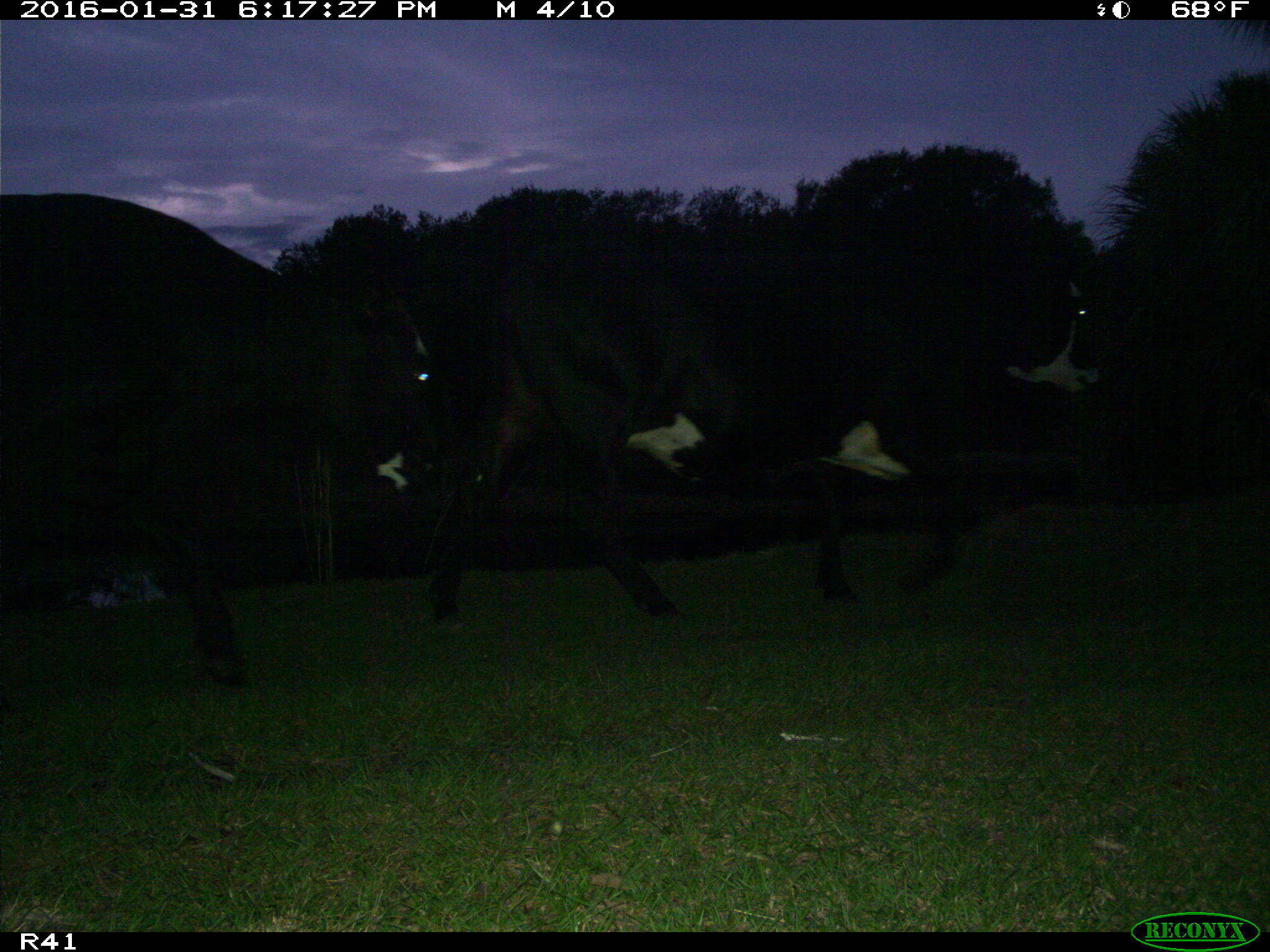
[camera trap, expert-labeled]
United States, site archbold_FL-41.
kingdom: Animalia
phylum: Chordata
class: Mammalia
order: Artiodactyla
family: Bovidae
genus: Bos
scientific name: Bos taurus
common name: domestic cow